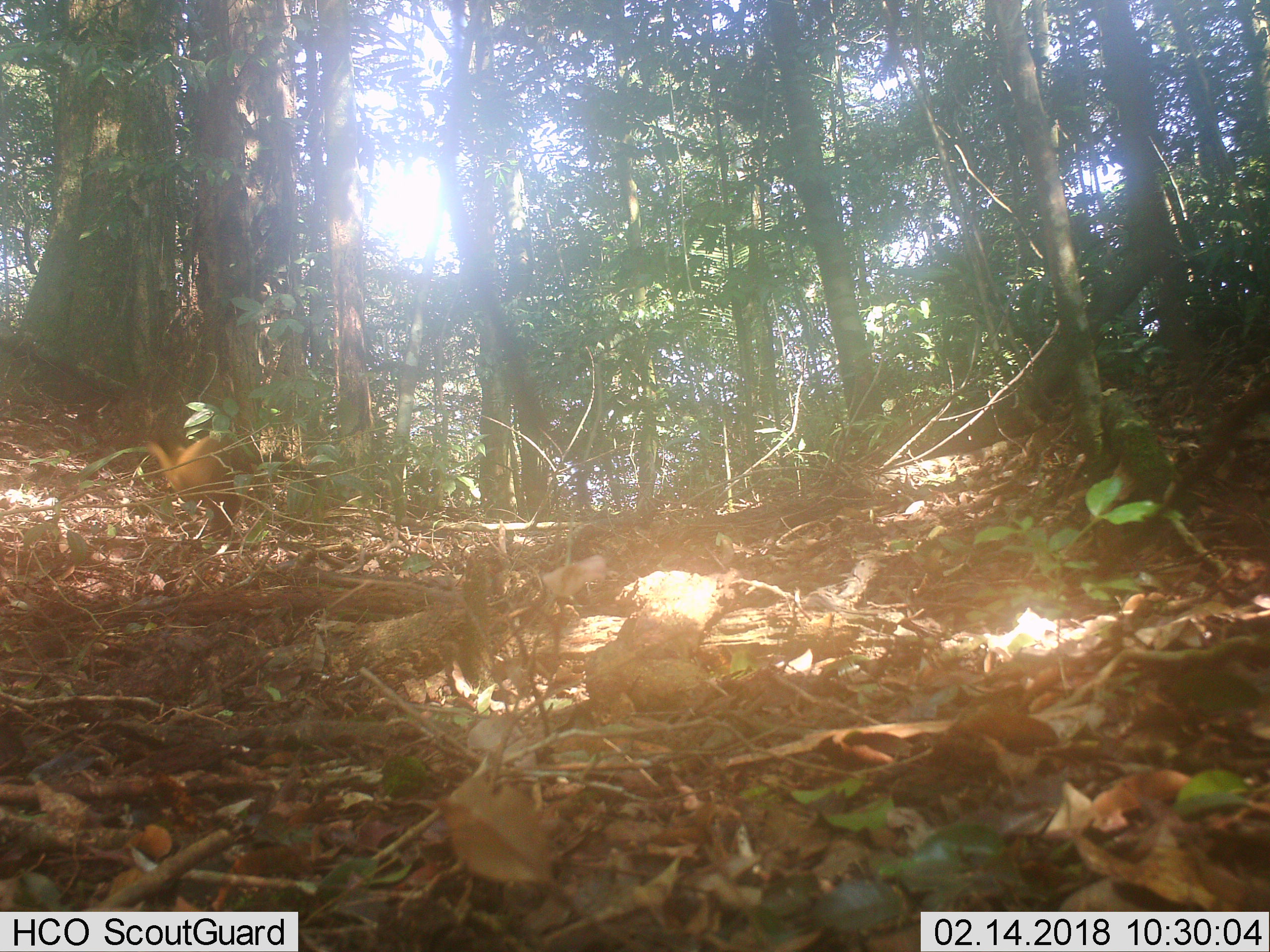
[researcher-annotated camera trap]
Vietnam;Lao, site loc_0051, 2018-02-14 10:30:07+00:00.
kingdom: Animalia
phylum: Chordata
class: Mammalia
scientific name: Mammalia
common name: mammal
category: unidentified small mammal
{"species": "unidentified small mammal (mammal) (Mammalia)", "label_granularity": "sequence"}